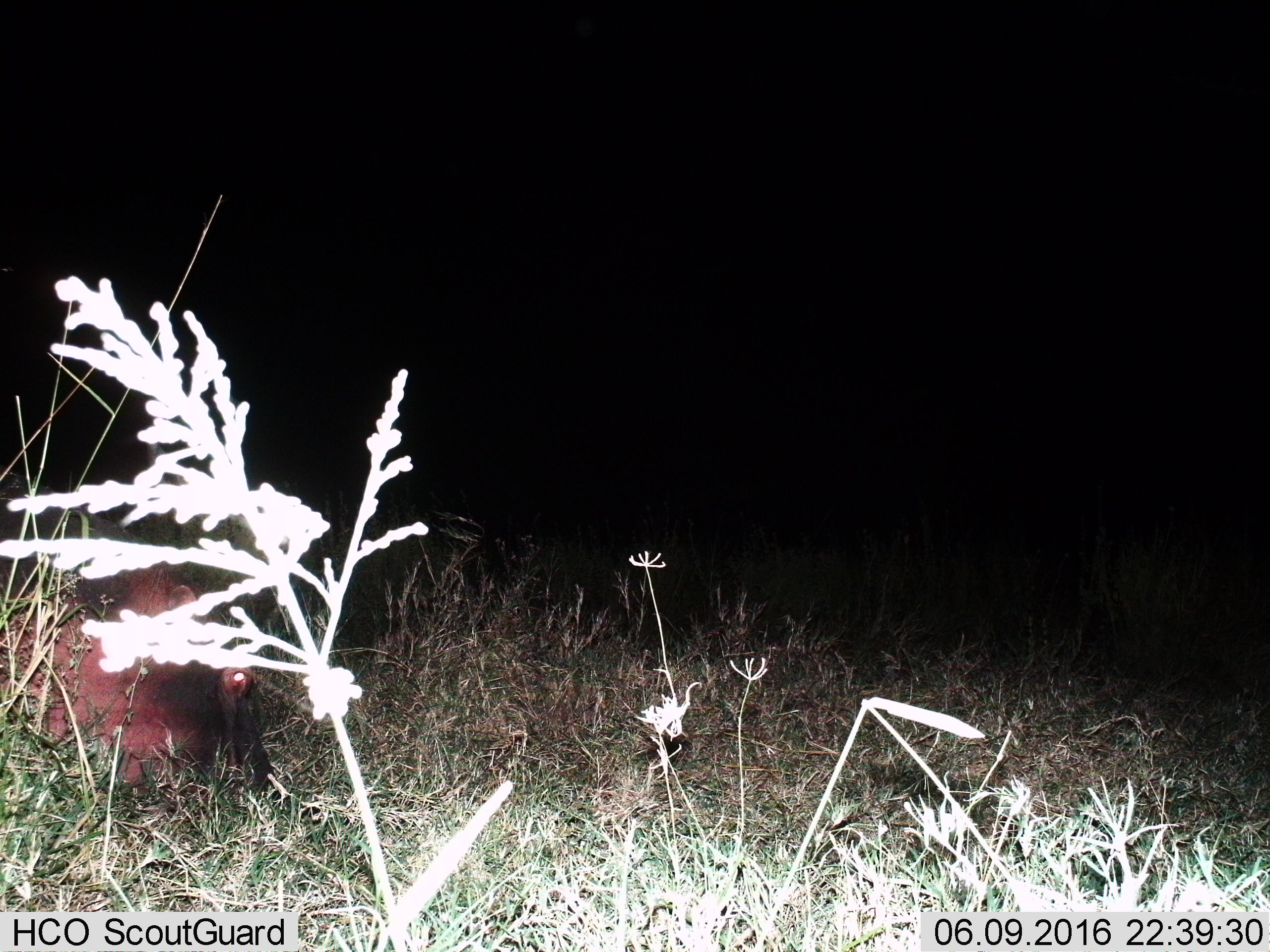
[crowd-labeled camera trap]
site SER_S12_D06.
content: unidentified animal